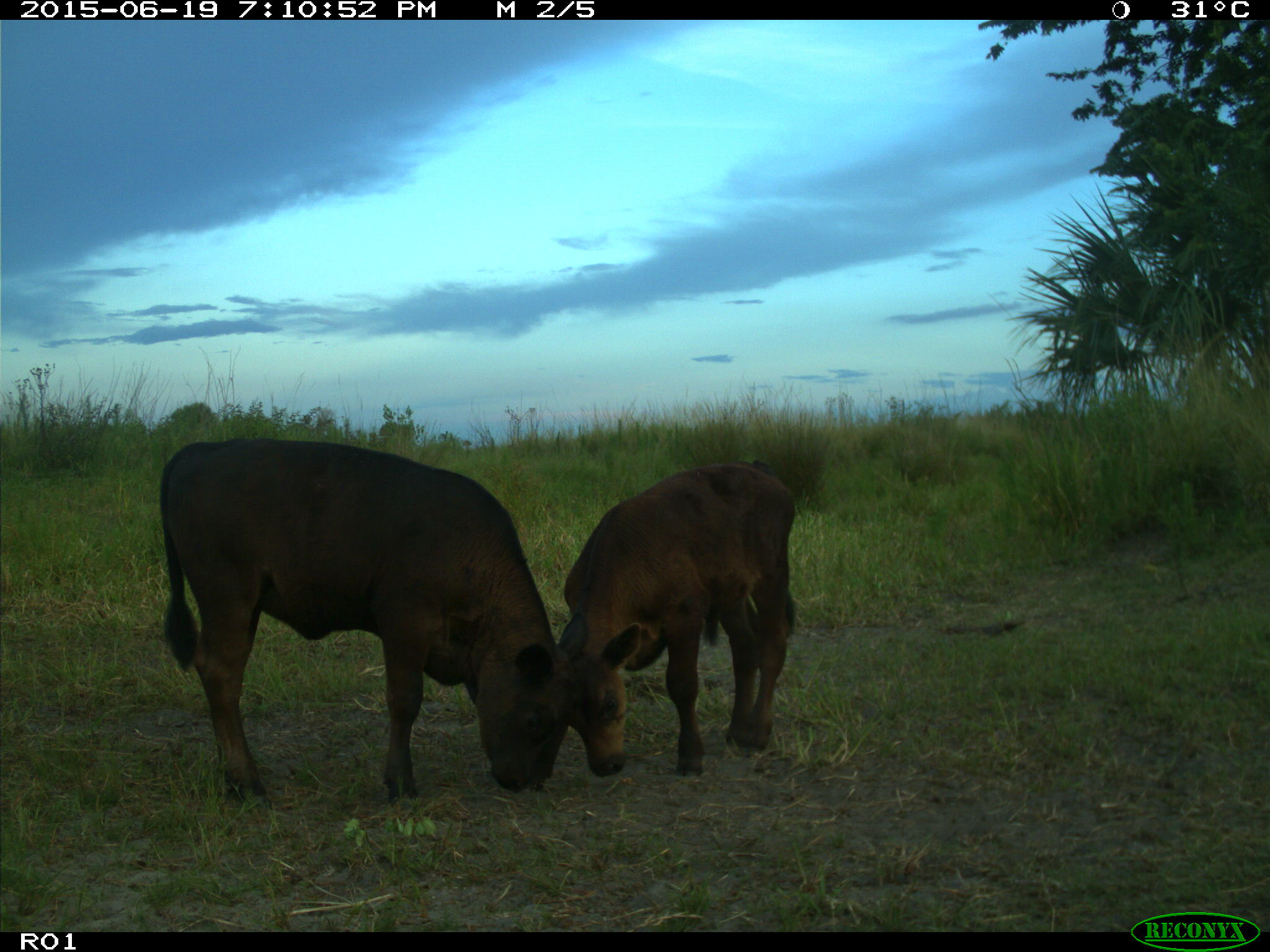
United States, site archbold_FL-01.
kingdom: Animalia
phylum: Chordata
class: Mammalia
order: Artiodactyla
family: Bovidae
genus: Bos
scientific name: Bos taurus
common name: domestic cow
Bos taurus (domestic cow).